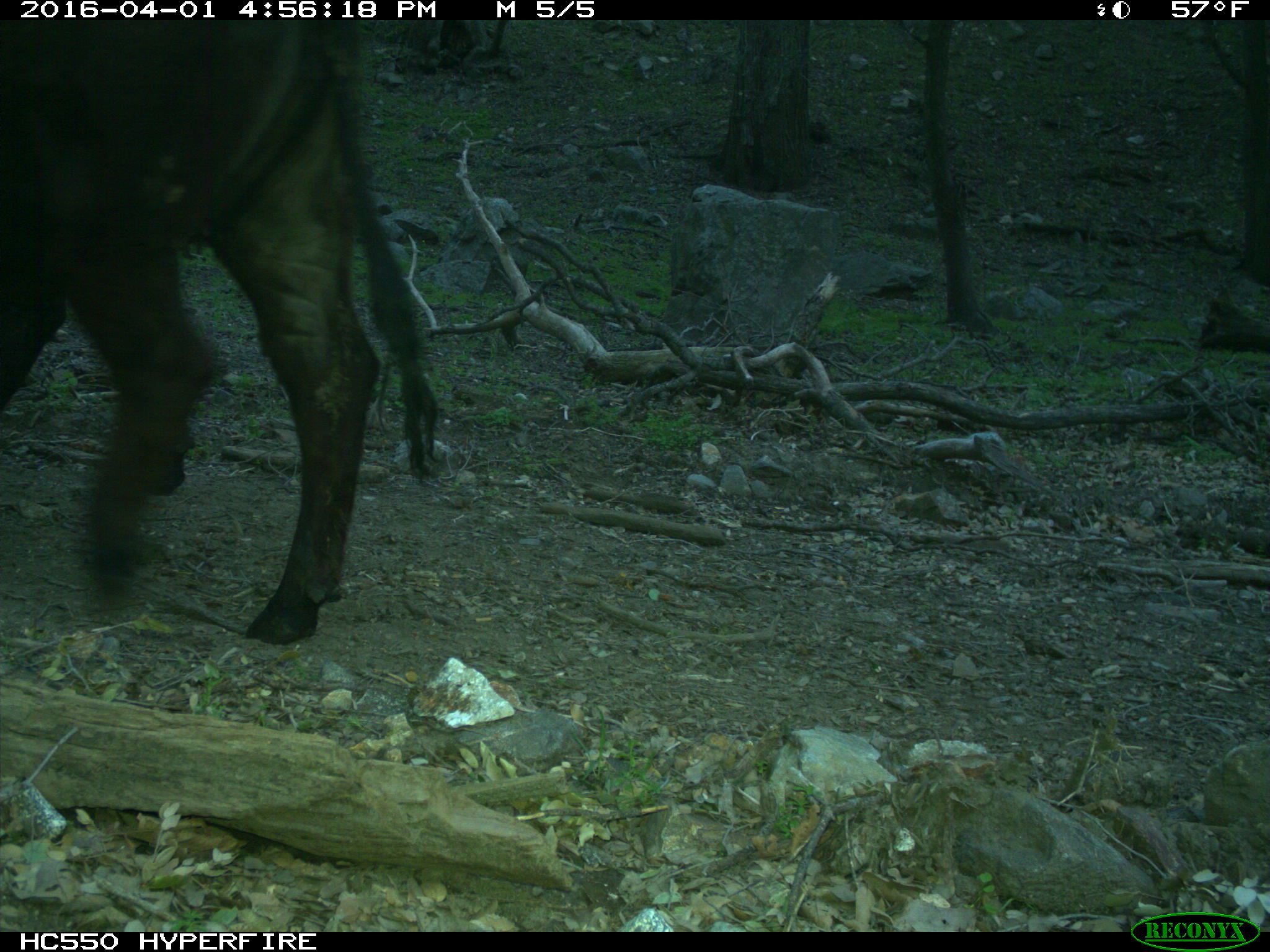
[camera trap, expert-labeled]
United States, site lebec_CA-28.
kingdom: Animalia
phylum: Chordata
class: Mammalia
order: Artiodactyla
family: Bovidae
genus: Bos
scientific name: Bos taurus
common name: domestic cow